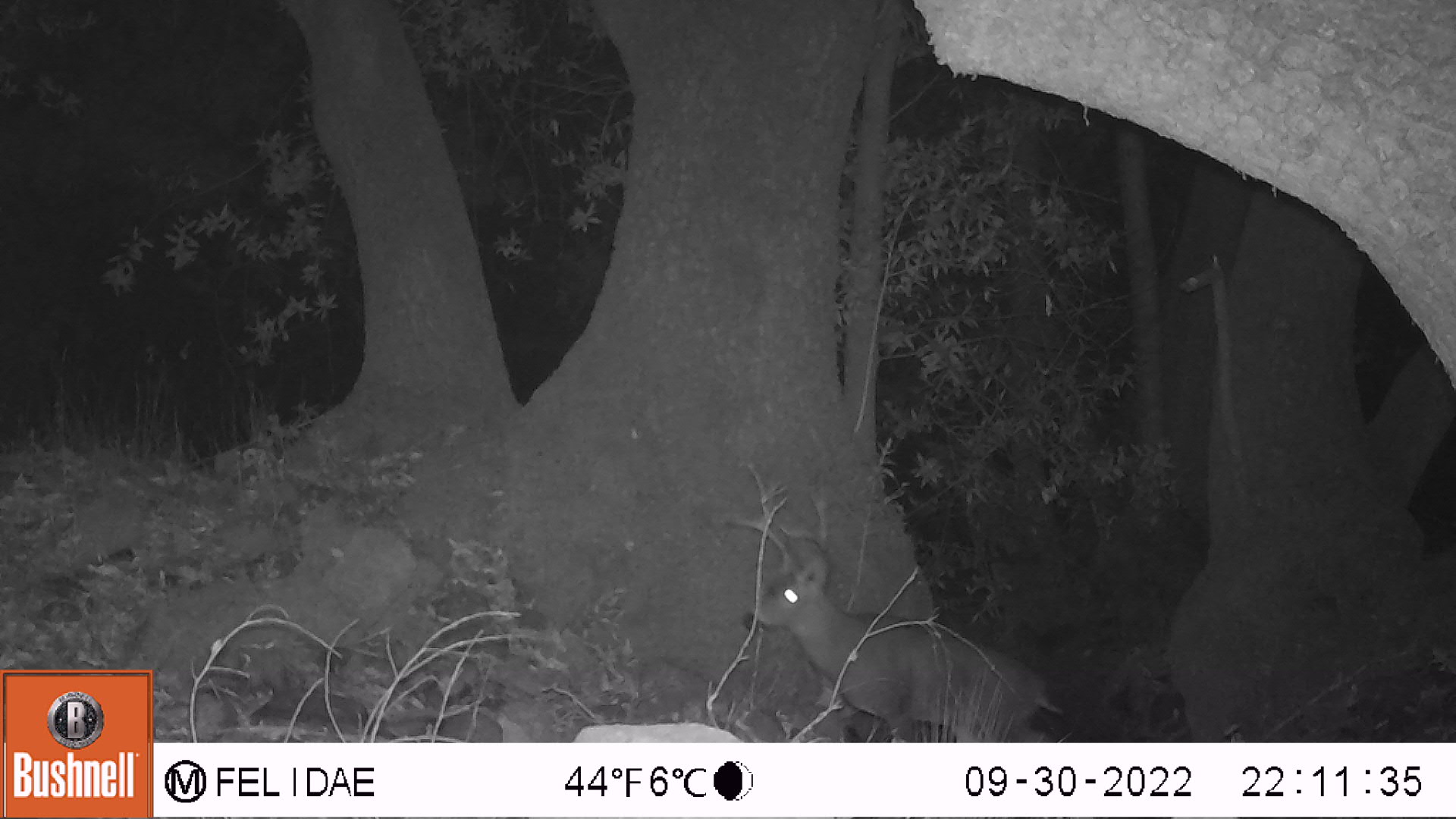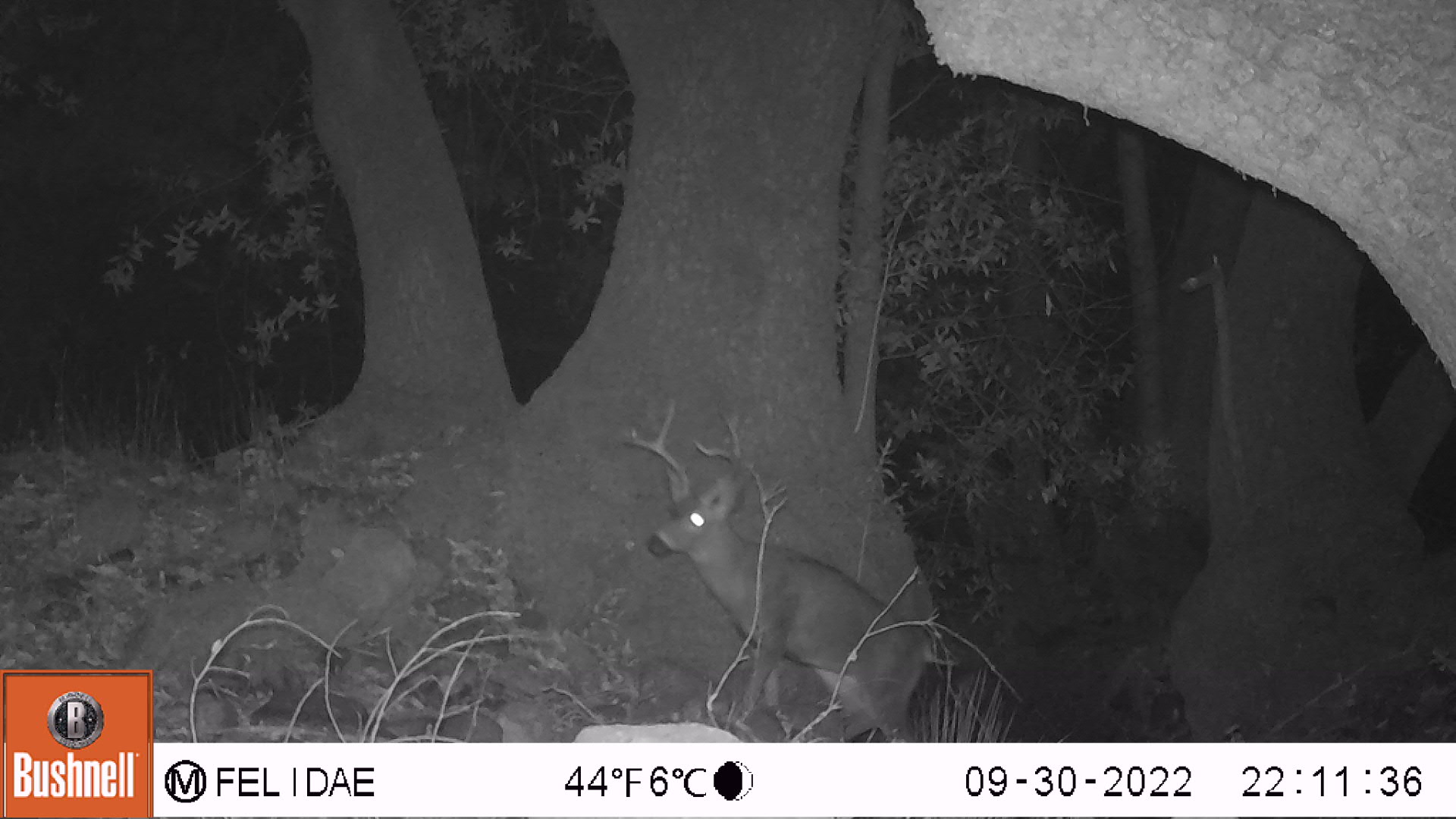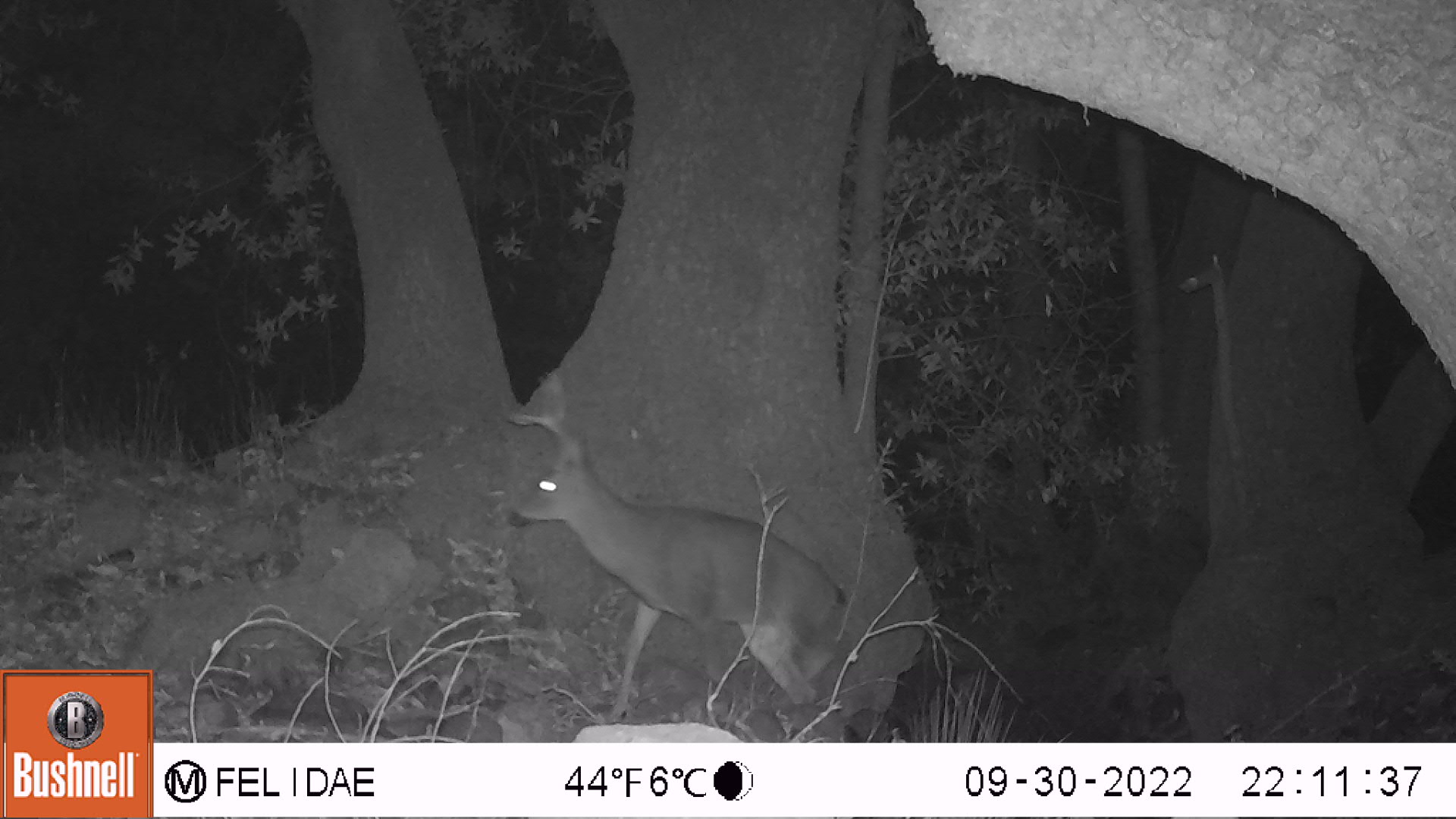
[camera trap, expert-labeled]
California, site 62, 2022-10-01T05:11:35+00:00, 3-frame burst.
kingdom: Animalia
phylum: Chordata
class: Mammalia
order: Artiodactyla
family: Cervidae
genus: Odocoileus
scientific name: Odocoileus hemionus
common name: mule deer